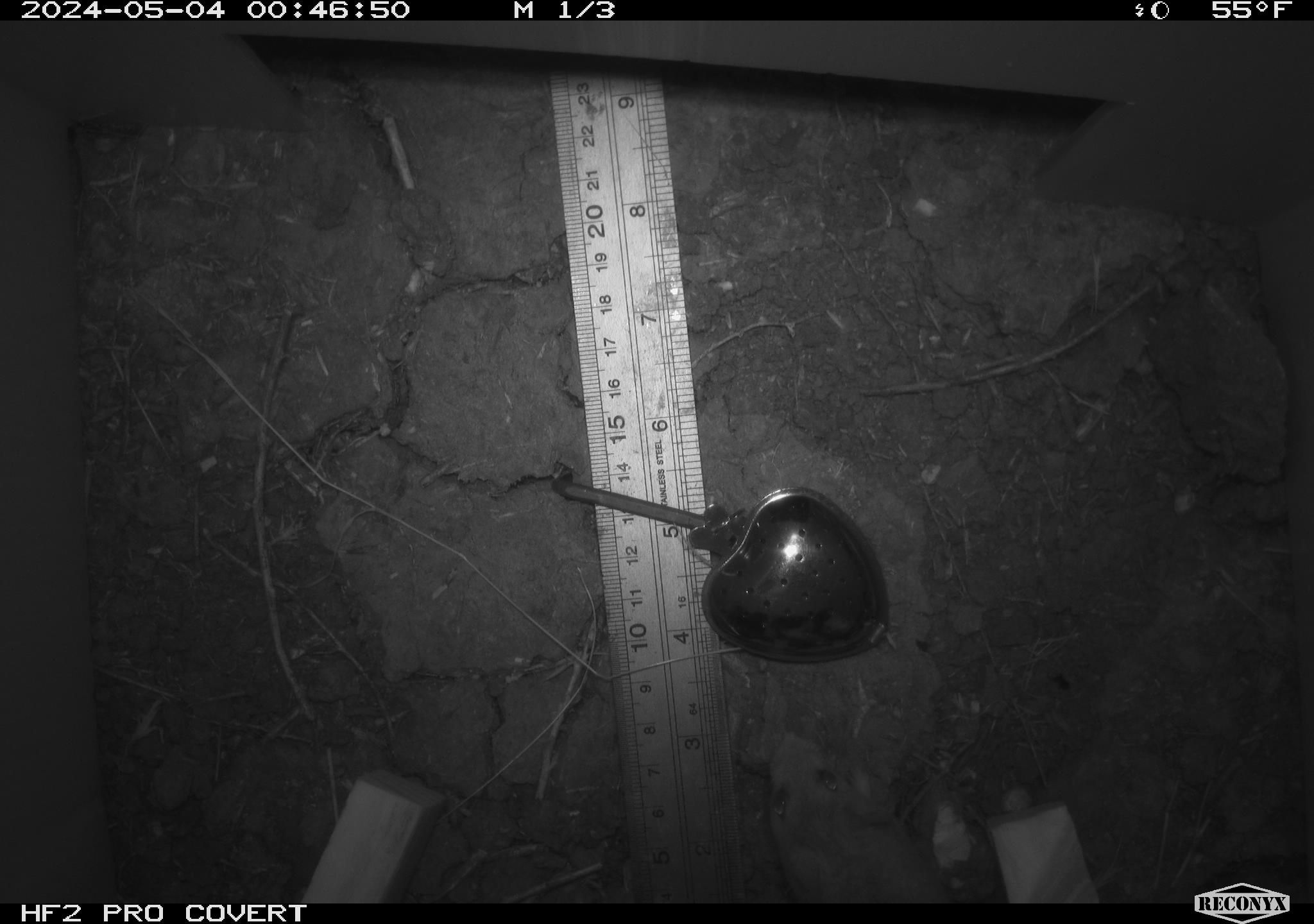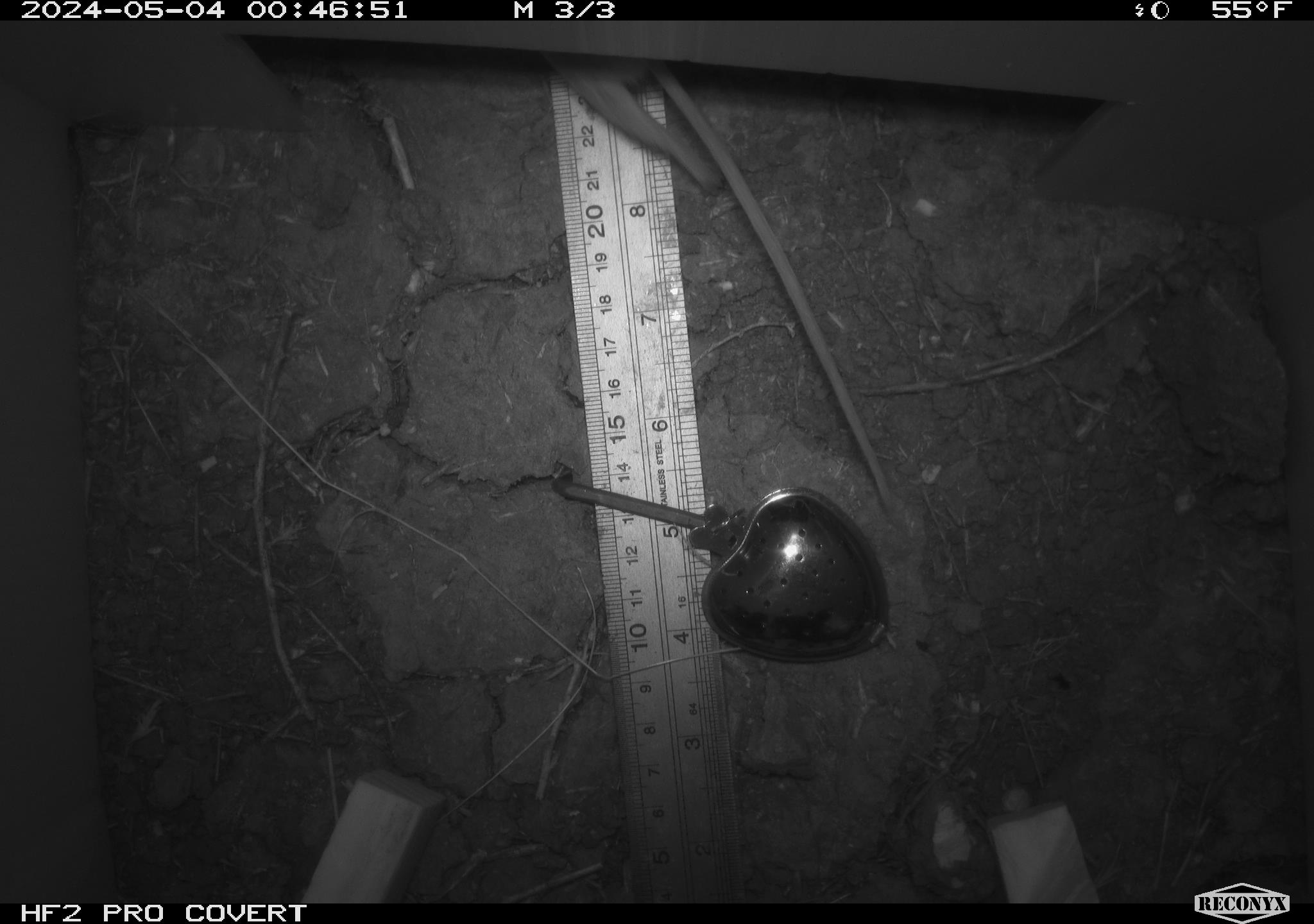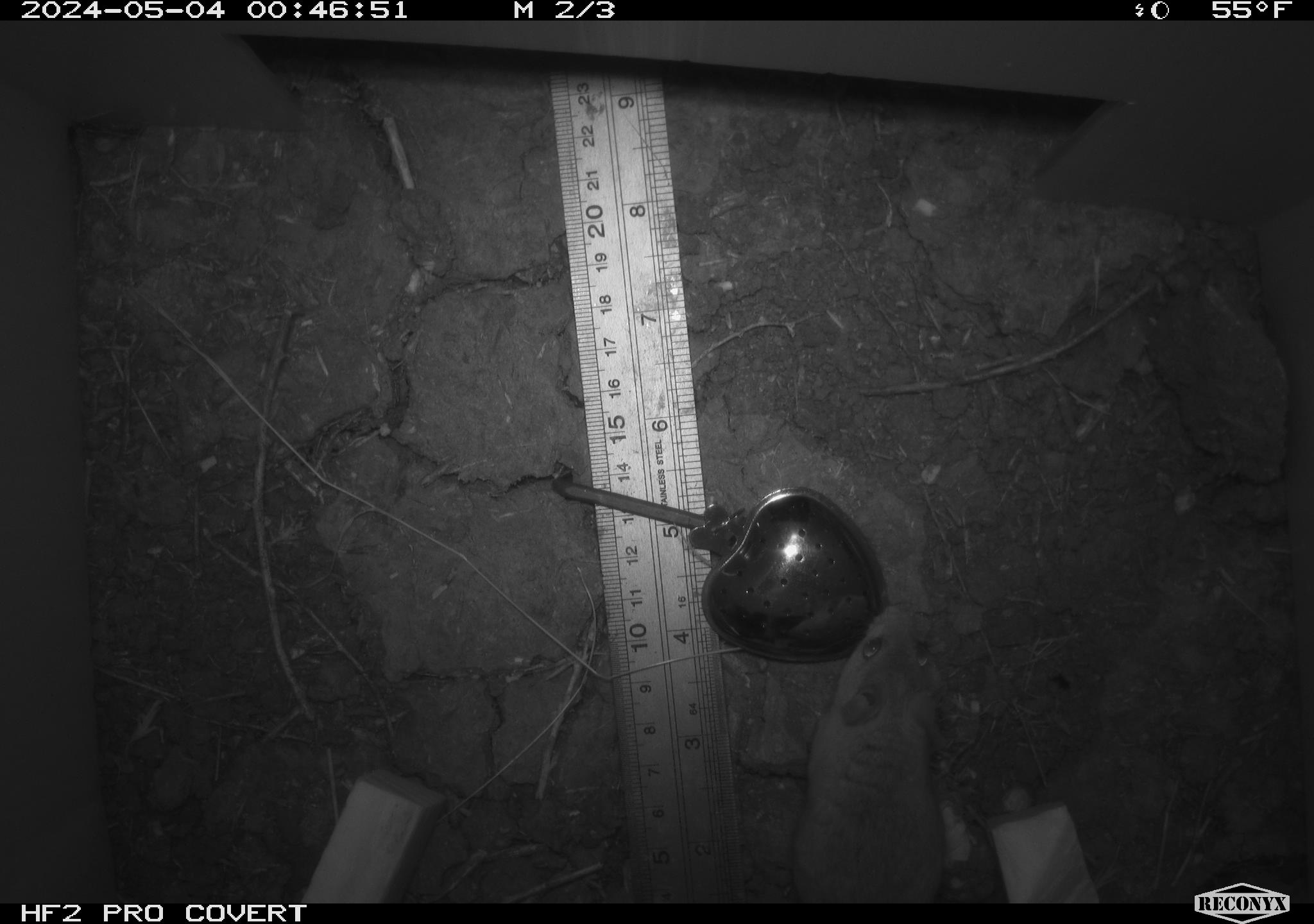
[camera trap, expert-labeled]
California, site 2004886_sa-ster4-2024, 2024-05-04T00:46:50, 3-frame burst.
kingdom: Animalia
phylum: Chordata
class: Mammalia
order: Rodentia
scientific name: Rodentia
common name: mouse species